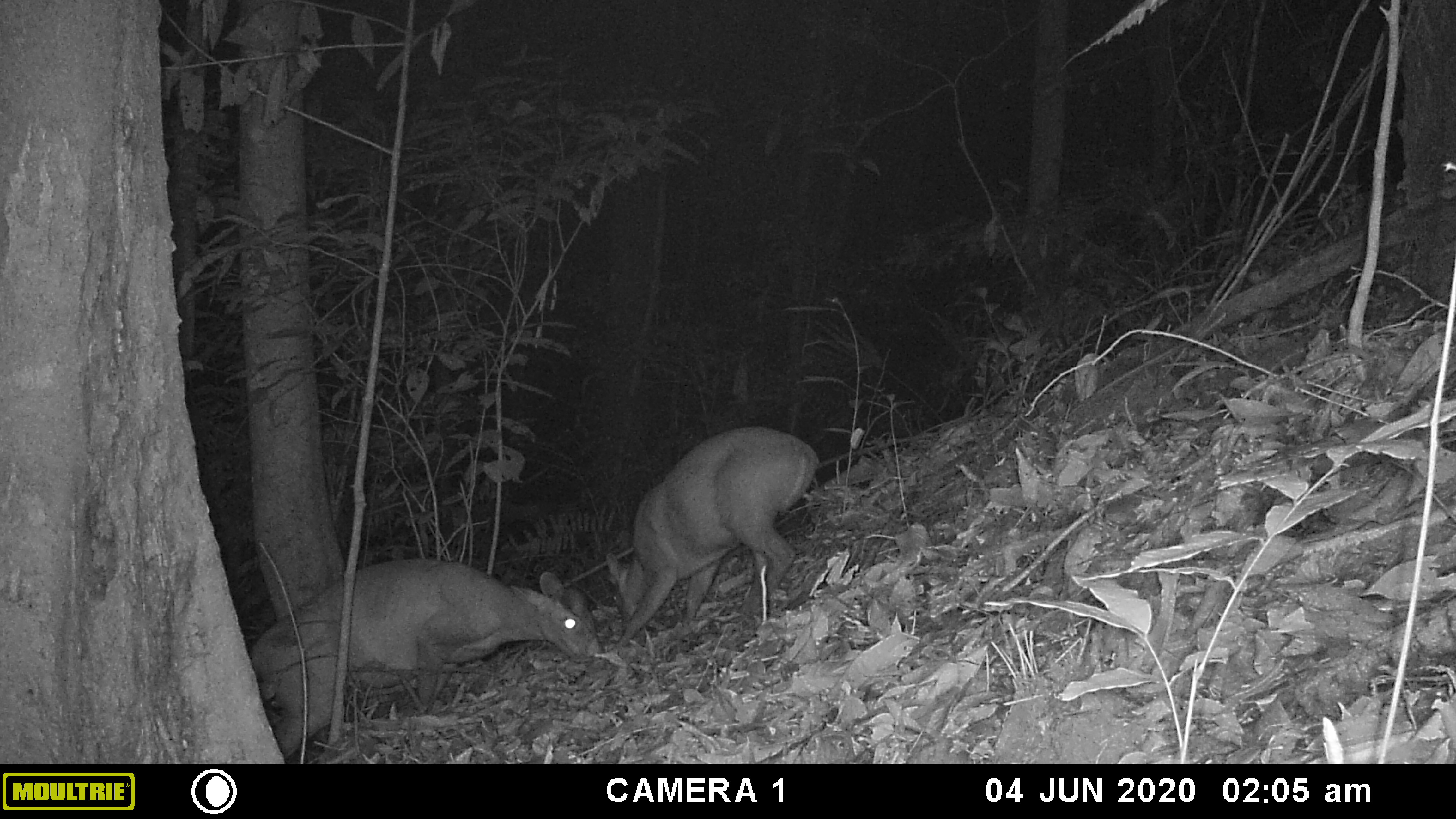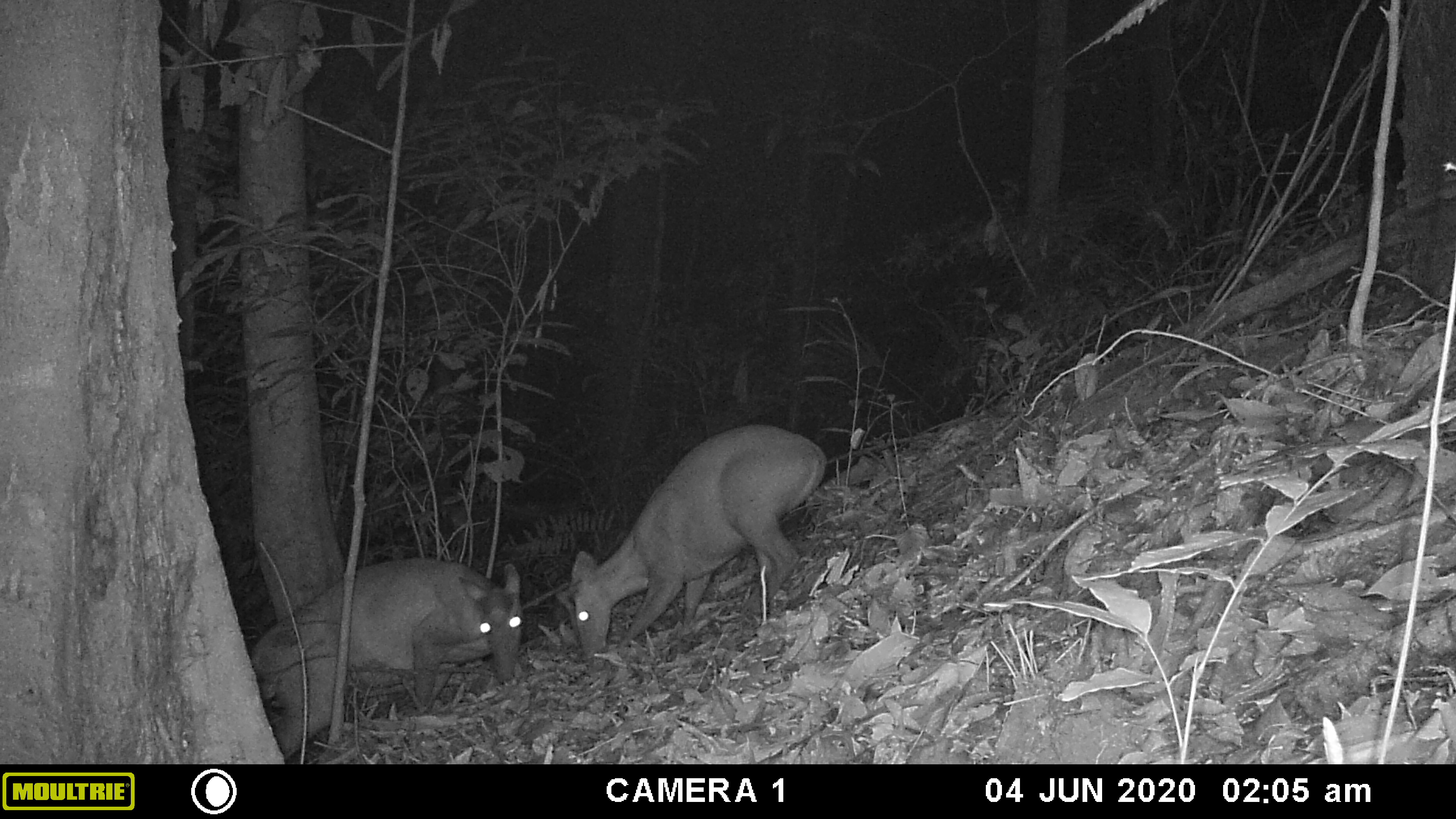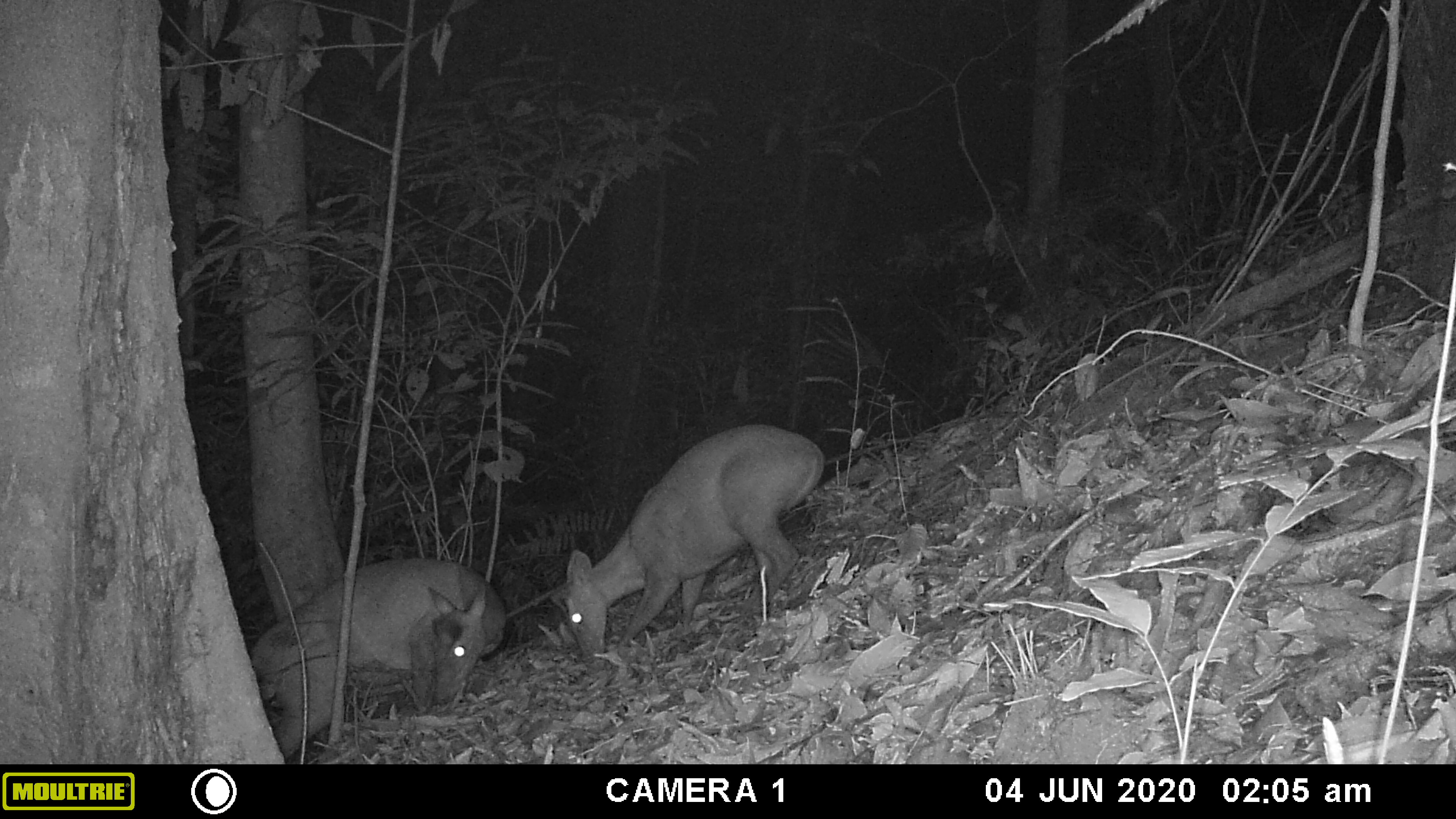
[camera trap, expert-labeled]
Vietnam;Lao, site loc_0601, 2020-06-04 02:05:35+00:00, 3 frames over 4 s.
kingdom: Animalia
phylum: Chordata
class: Mammalia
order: Artiodactyla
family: Cervidae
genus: Muntiacus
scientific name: Muntiacus rooseveltorum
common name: roosevelt's muntjac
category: roosevelts muntjac group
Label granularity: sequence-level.